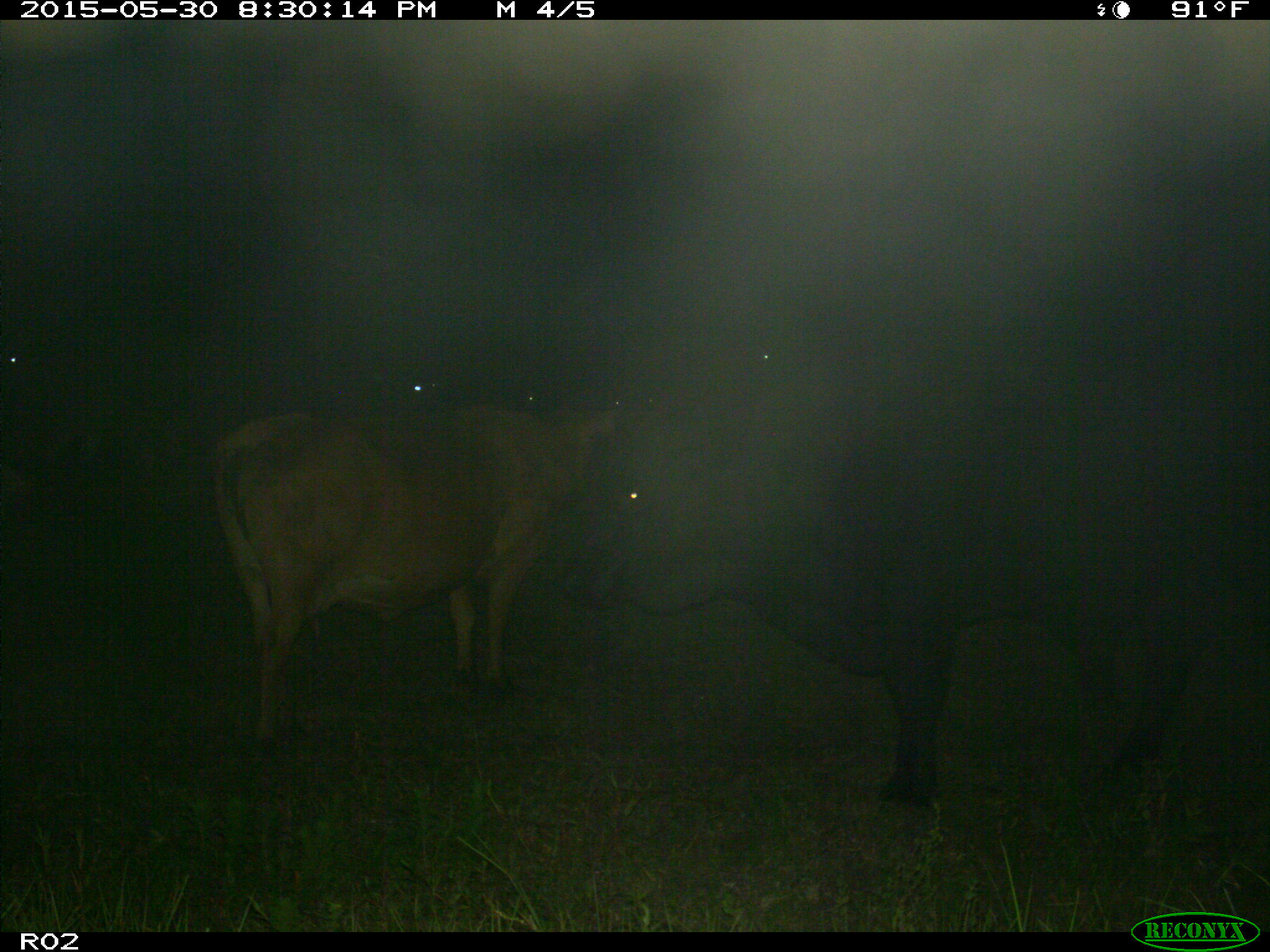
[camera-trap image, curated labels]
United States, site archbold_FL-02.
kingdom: Animalia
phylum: Chordata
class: Mammalia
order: Artiodactyla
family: Bovidae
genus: Bos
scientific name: Bos taurus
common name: domestic cow